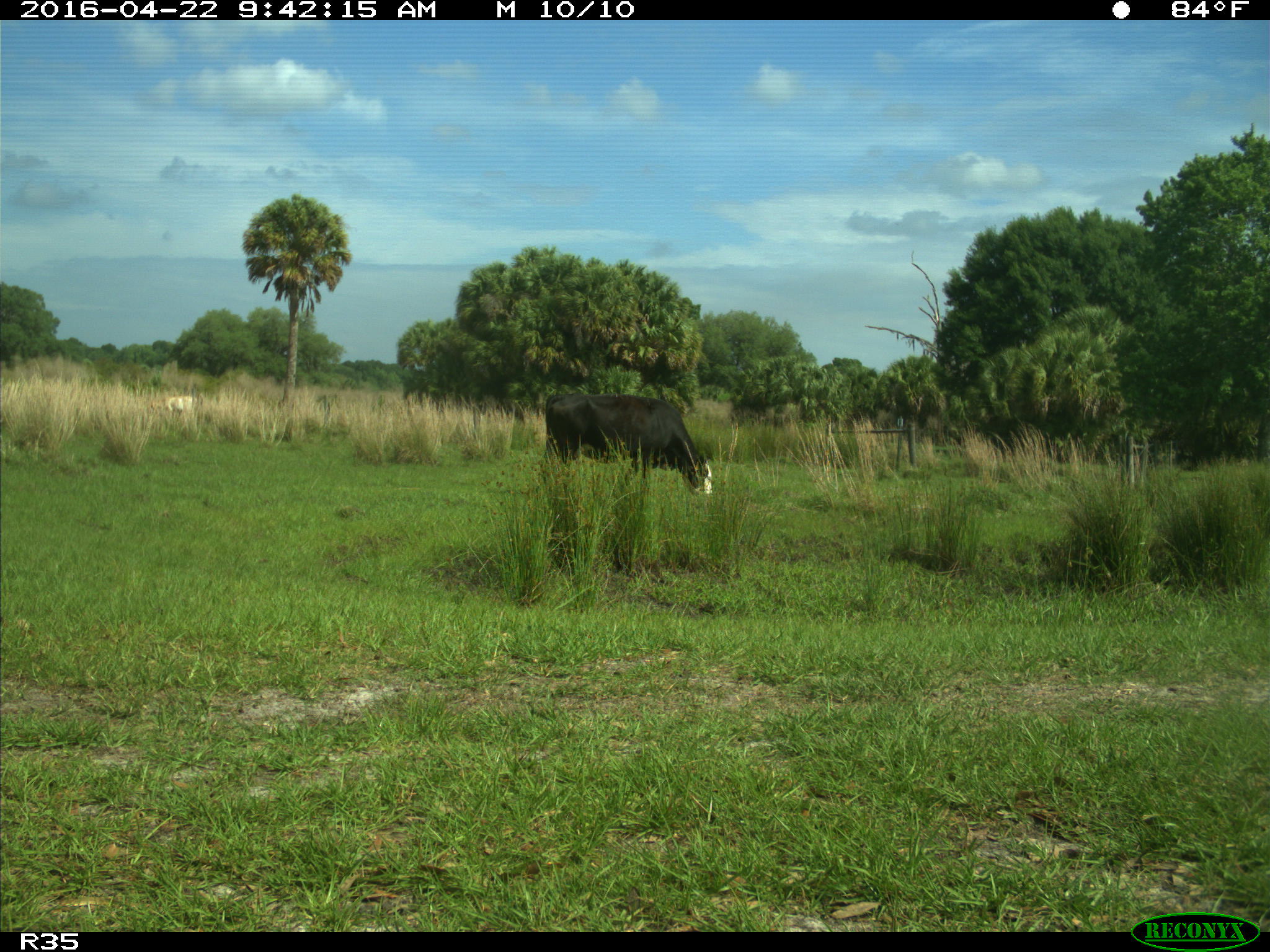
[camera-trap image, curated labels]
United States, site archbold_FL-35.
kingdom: Animalia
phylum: Chordata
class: Mammalia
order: Artiodactyla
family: Bovidae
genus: Bos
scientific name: Bos taurus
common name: domestic cow